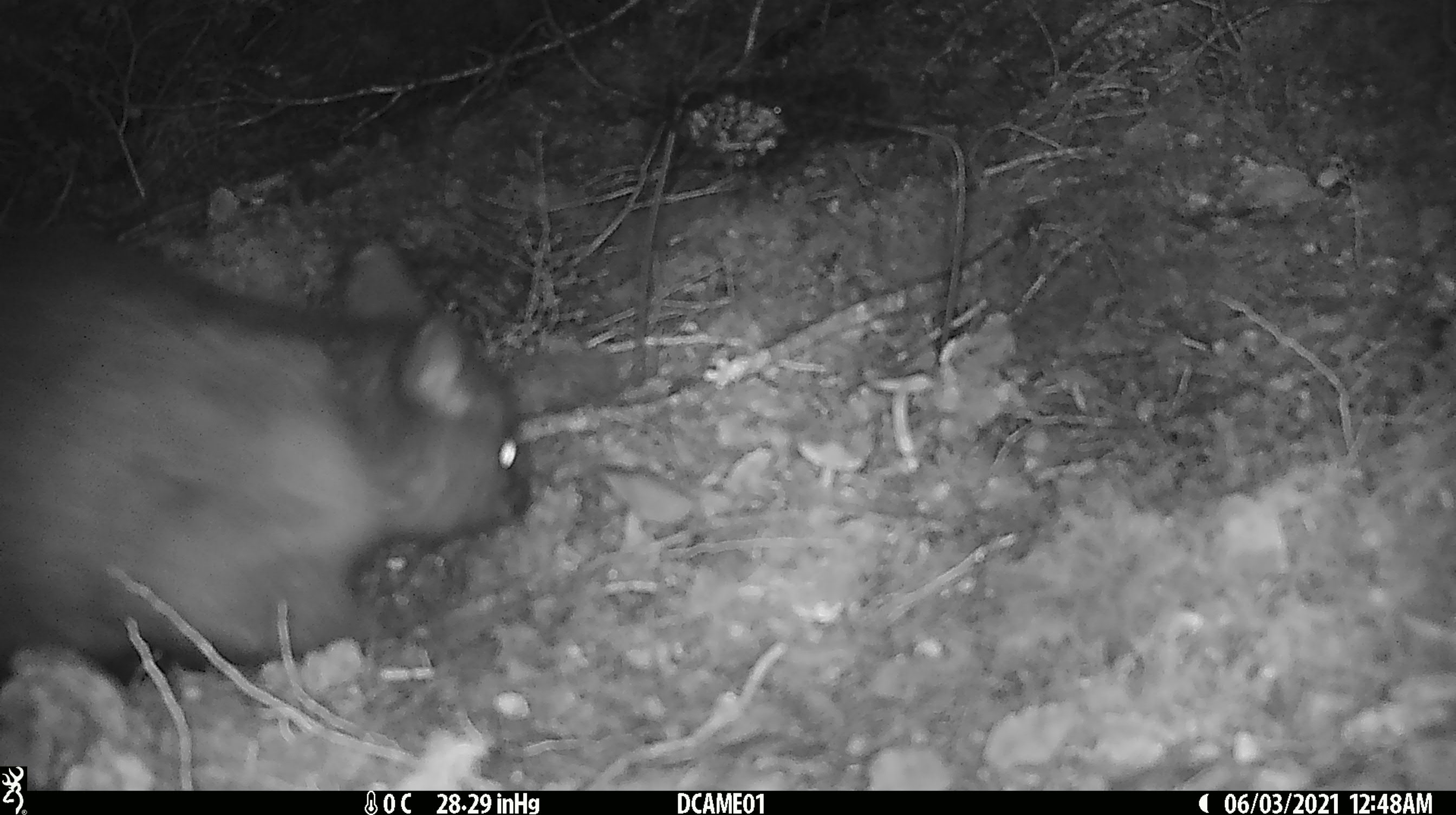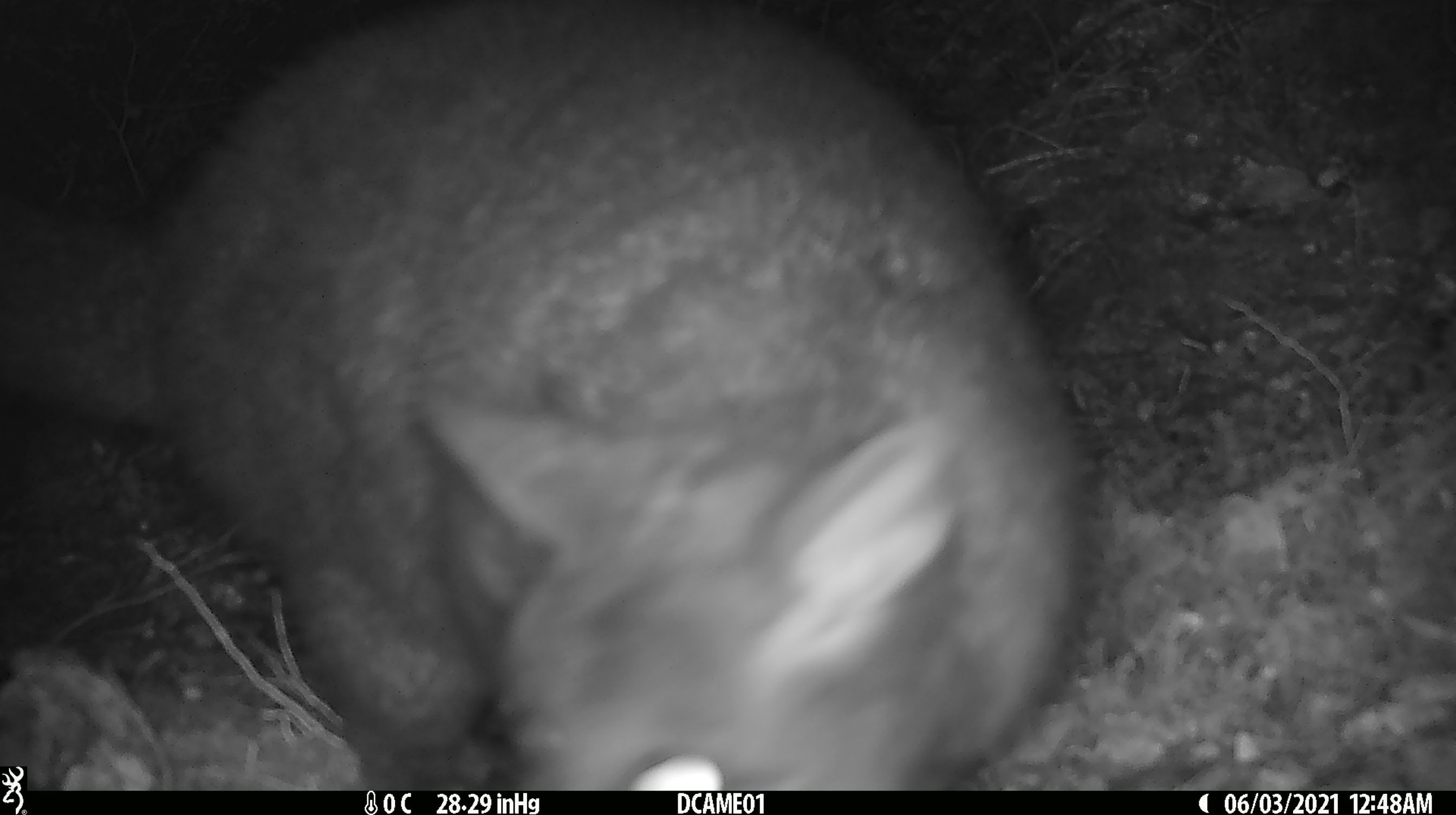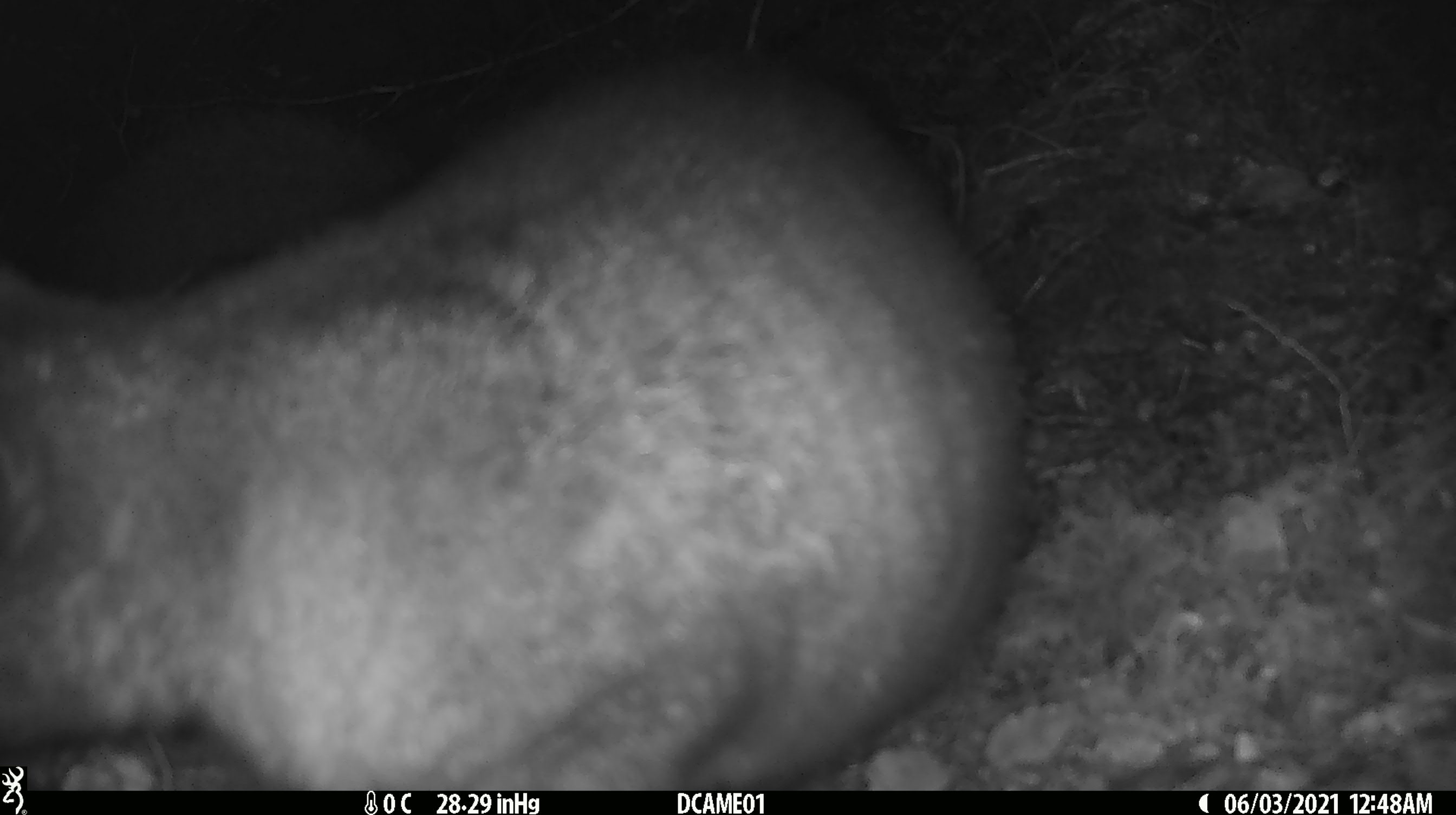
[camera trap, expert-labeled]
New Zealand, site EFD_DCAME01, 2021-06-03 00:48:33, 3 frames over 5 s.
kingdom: Animalia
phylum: Chordata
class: Mammalia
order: Diprotodontia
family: Phalangeridae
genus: Trichosurus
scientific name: Trichosurus vulpecula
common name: common brushtail possum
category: possum